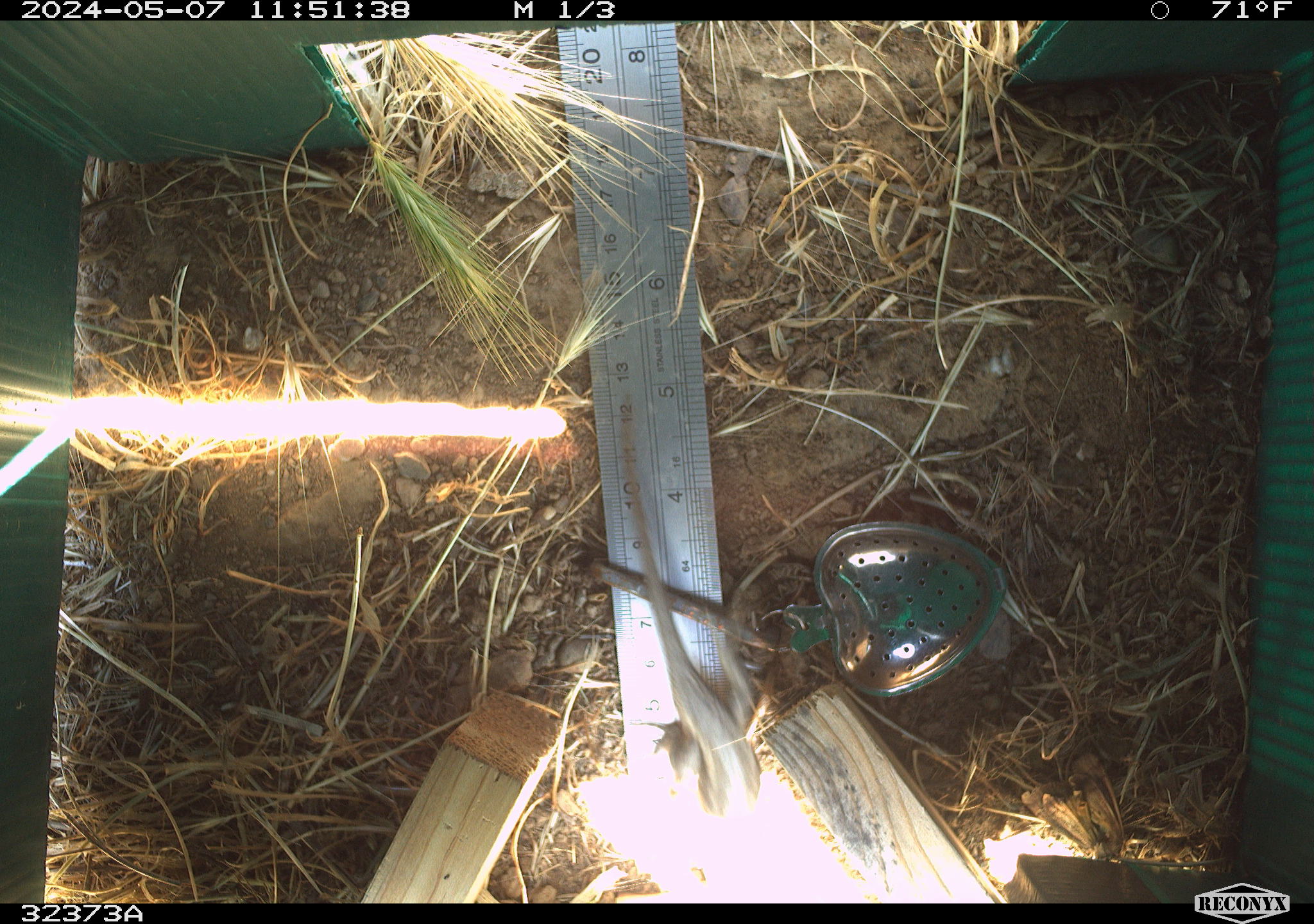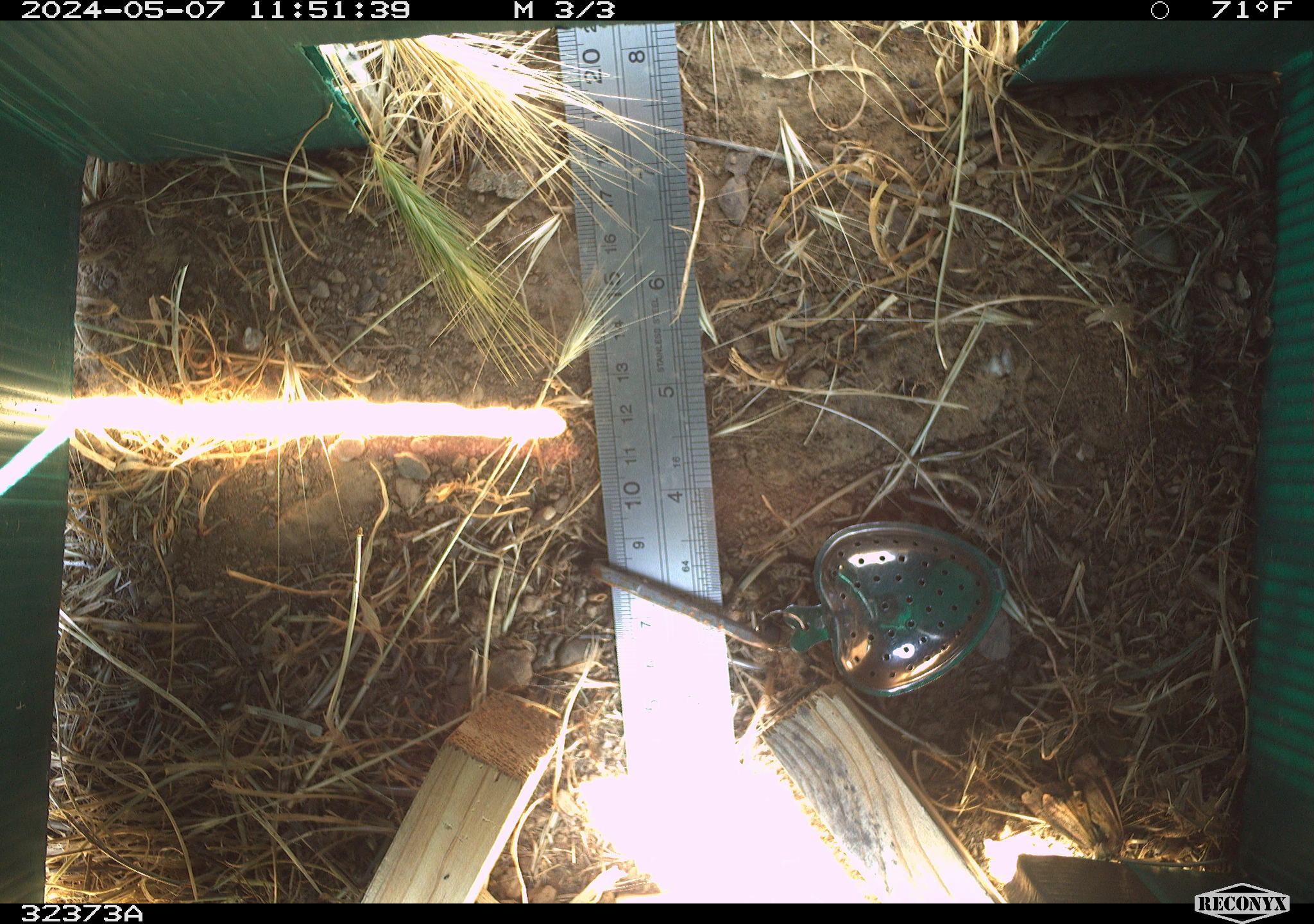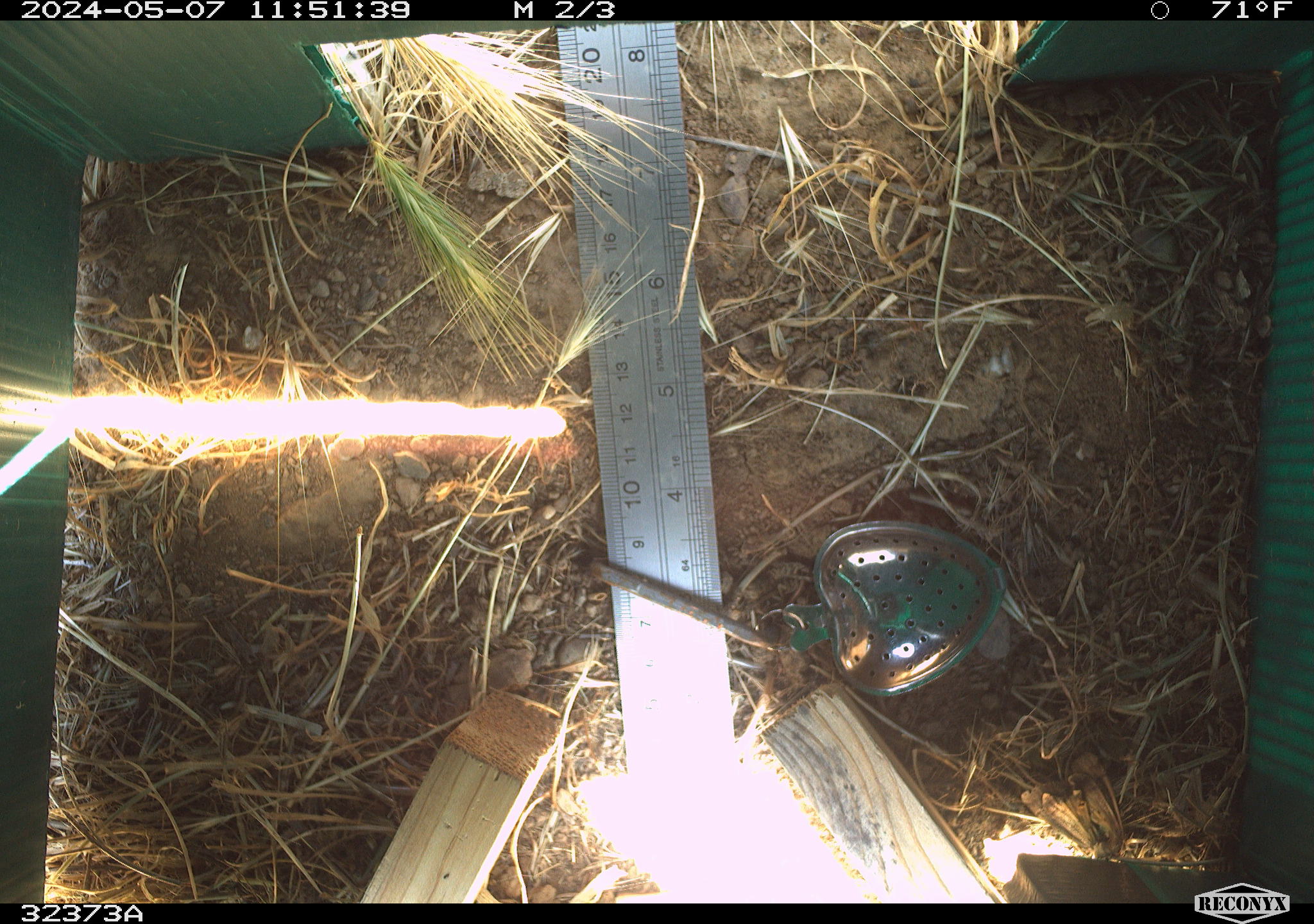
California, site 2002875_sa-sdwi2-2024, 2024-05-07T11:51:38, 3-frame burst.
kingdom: Animalia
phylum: Chordata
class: Reptilia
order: Squamata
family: Phrynosomatidae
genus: Sceloporus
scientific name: Sceloporus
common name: spiny lizards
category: sceloporus species